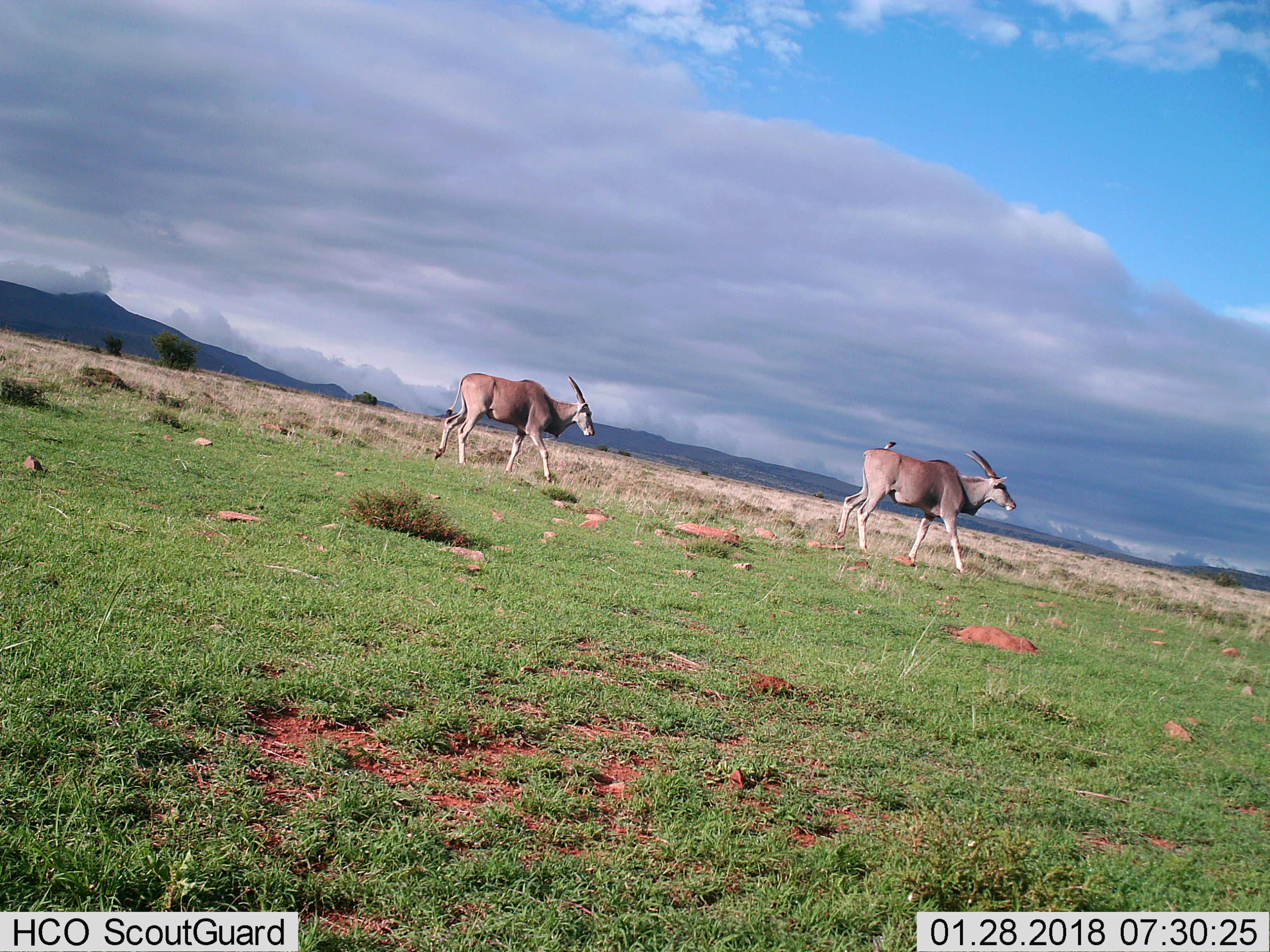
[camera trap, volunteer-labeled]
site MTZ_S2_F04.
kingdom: Animalia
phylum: Chordata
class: Mammalia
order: Artiodactyla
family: Bovidae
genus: Tragelaphus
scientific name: Tragelaphus oryx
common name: eland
Eland (Tragelaphus oryx), count 2. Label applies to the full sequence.